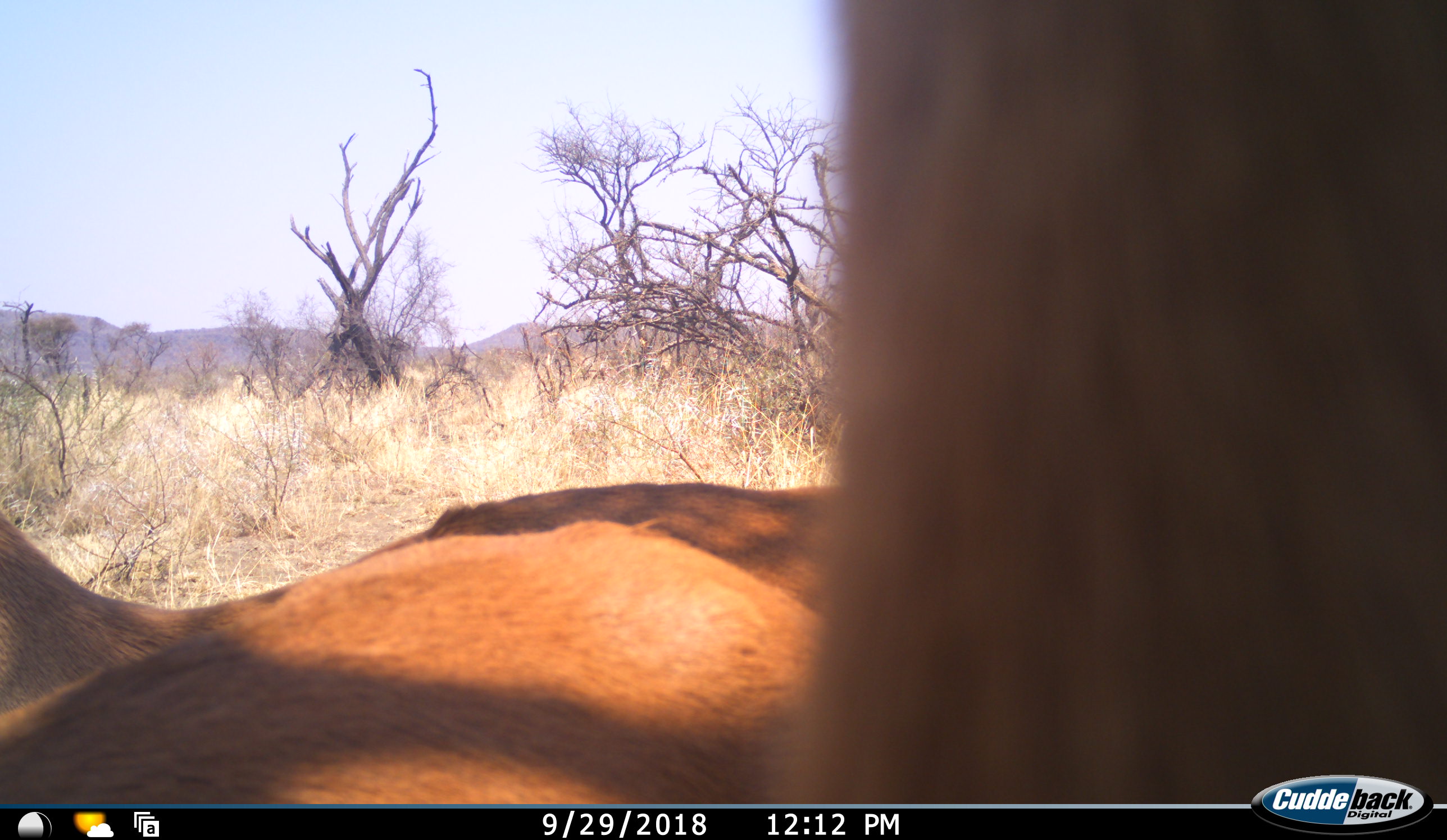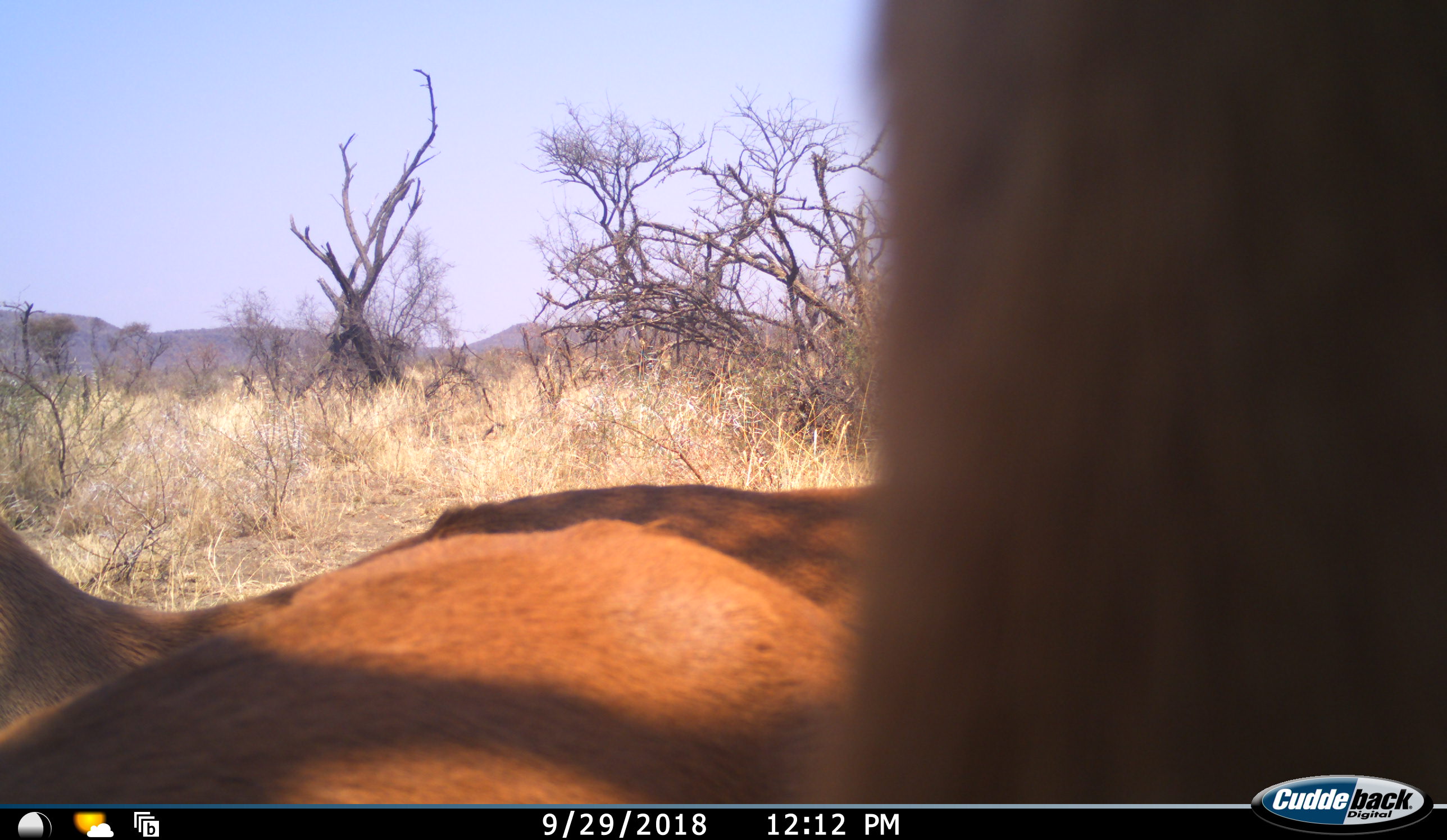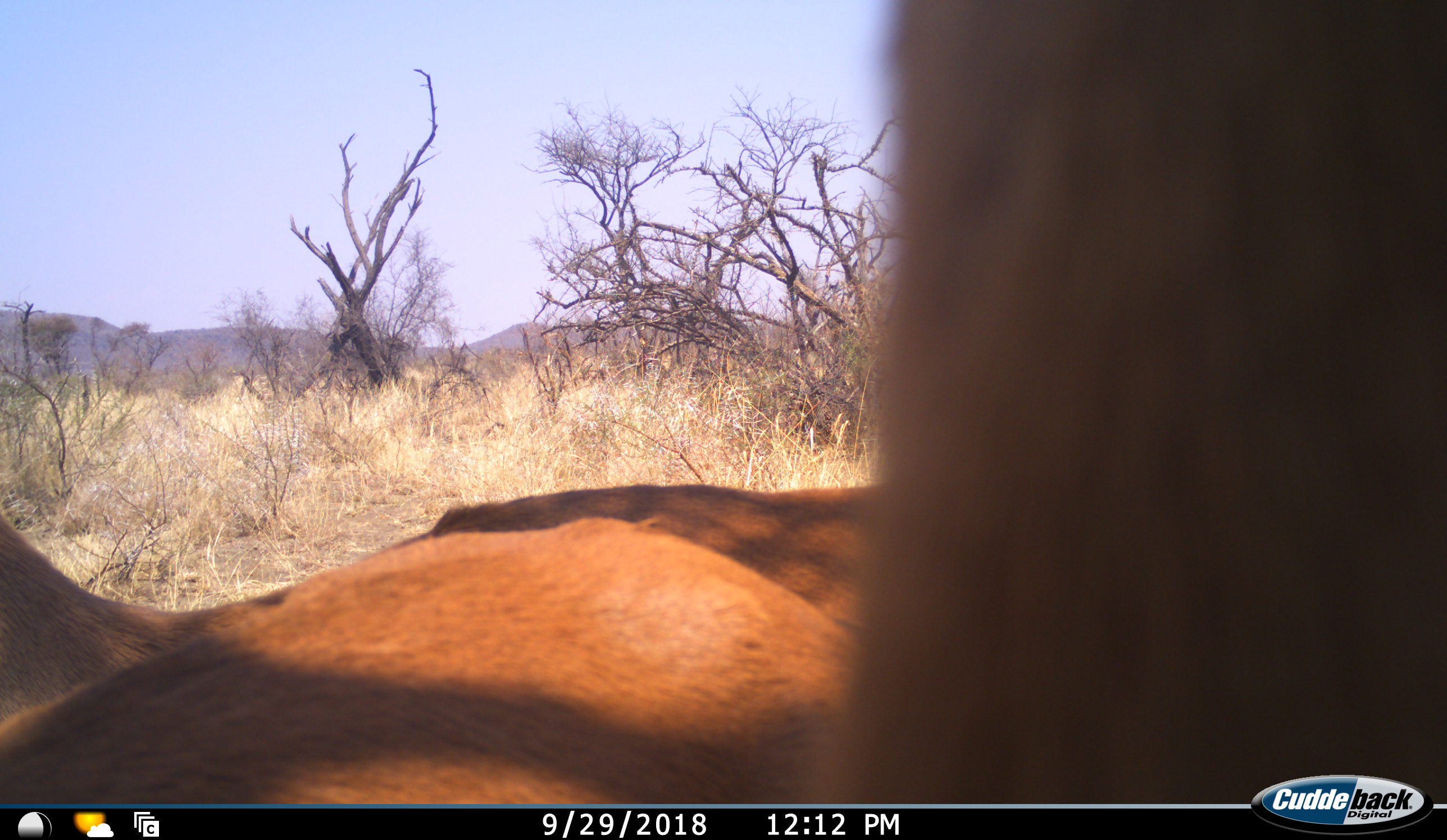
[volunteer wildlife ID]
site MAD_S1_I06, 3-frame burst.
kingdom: Animalia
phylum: Chordata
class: Mammalia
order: Artiodactyla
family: Bovidae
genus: Aepyceros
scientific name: Aepyceros melampus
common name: impala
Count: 2.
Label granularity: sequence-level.